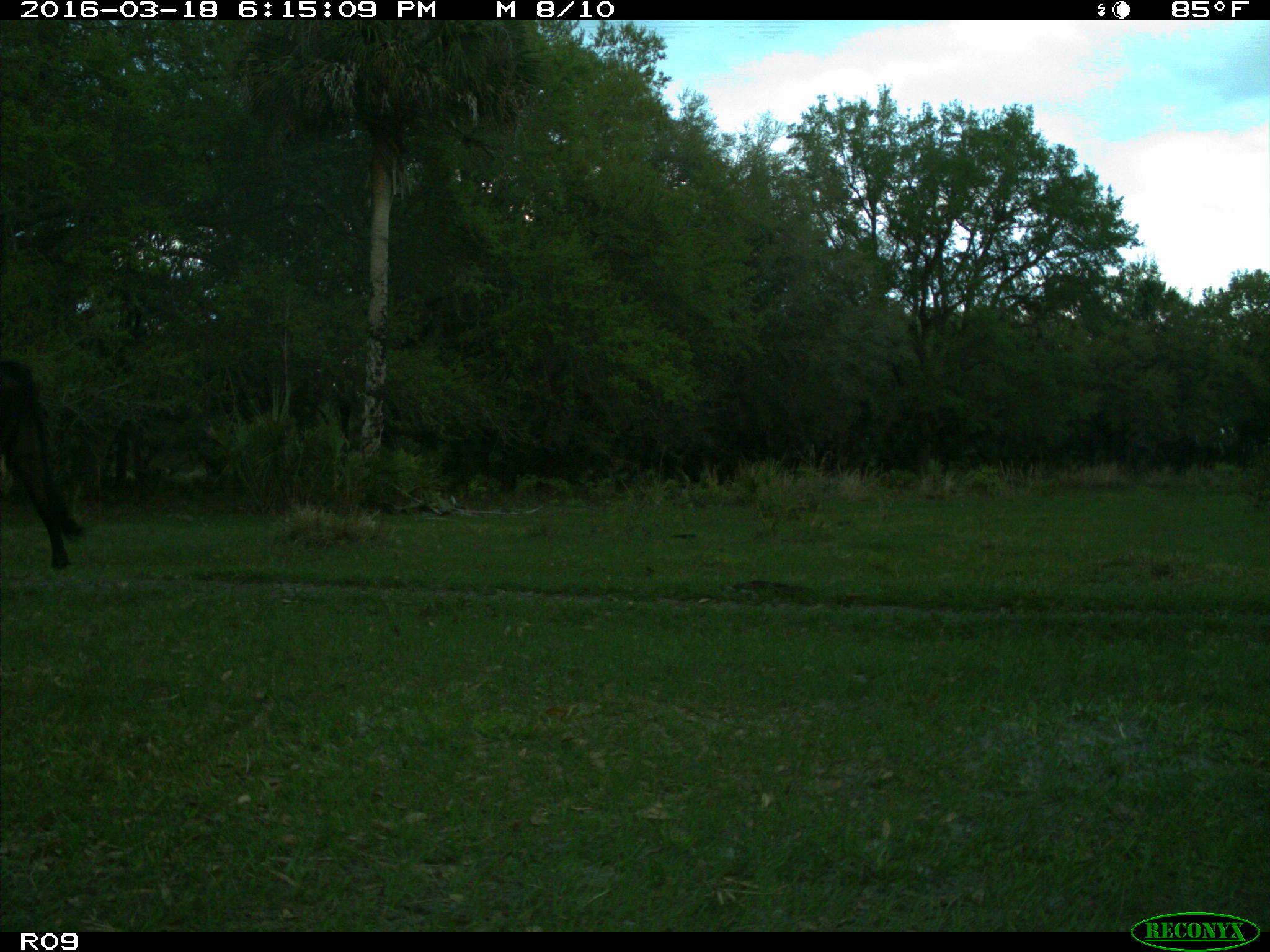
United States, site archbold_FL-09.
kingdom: Animalia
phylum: Chordata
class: Mammalia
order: Artiodactyla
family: Bovidae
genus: Bos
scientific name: Bos taurus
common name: domestic cow